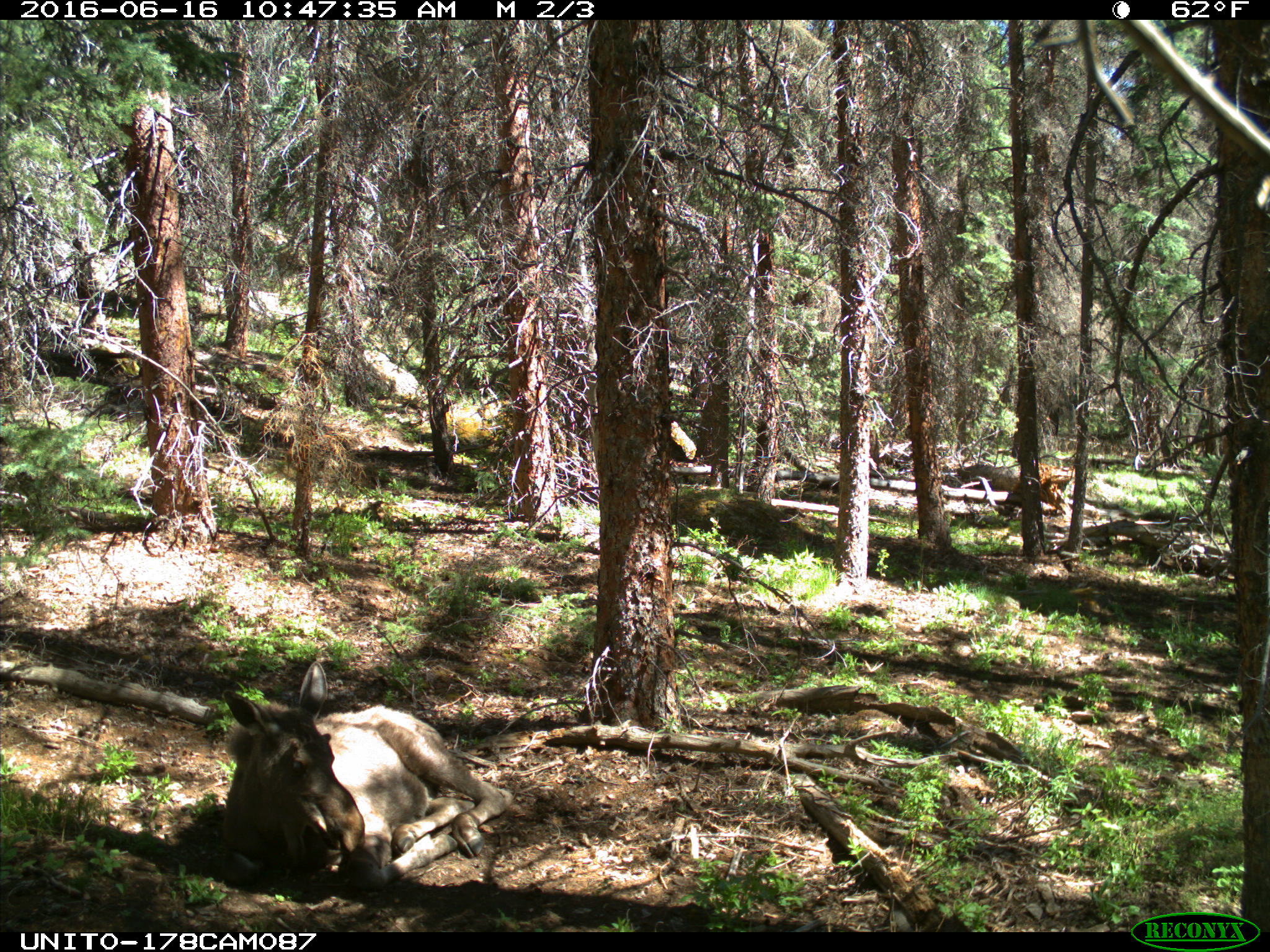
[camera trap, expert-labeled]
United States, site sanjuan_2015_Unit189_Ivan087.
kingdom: Animalia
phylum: Chordata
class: Mammalia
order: Artiodactyla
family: Cervidae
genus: Alces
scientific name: Alces alces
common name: moose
Alces alces (moose).